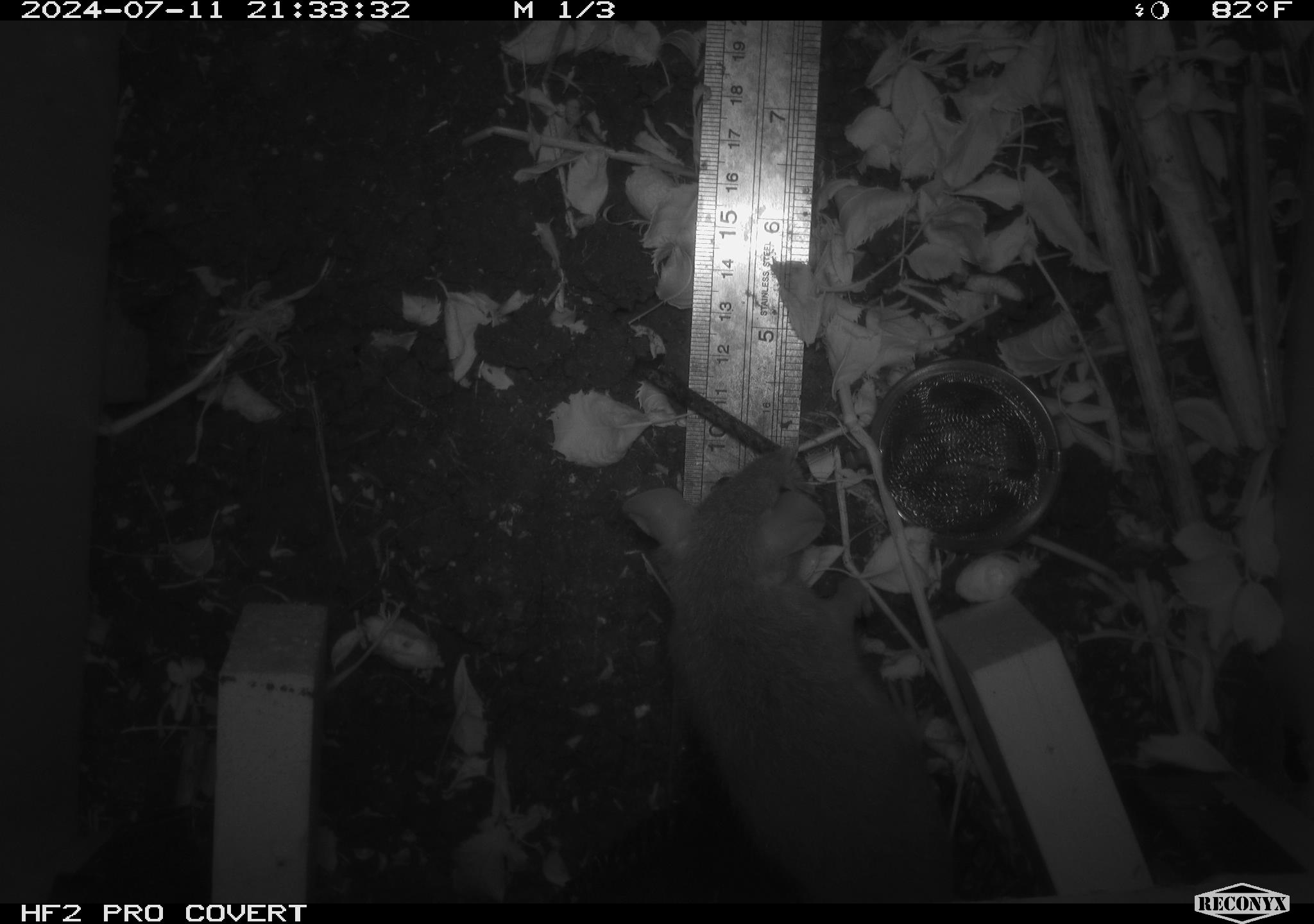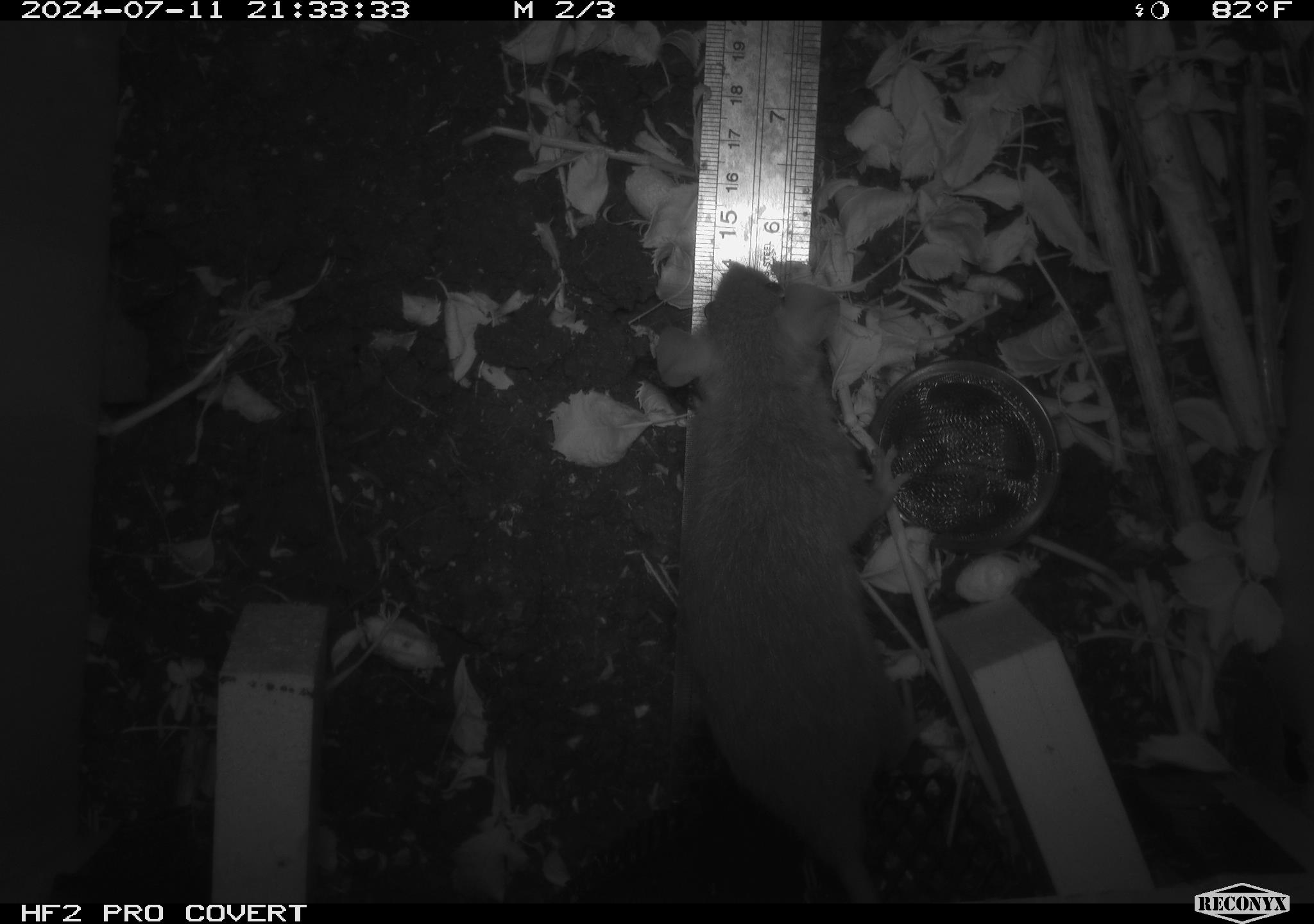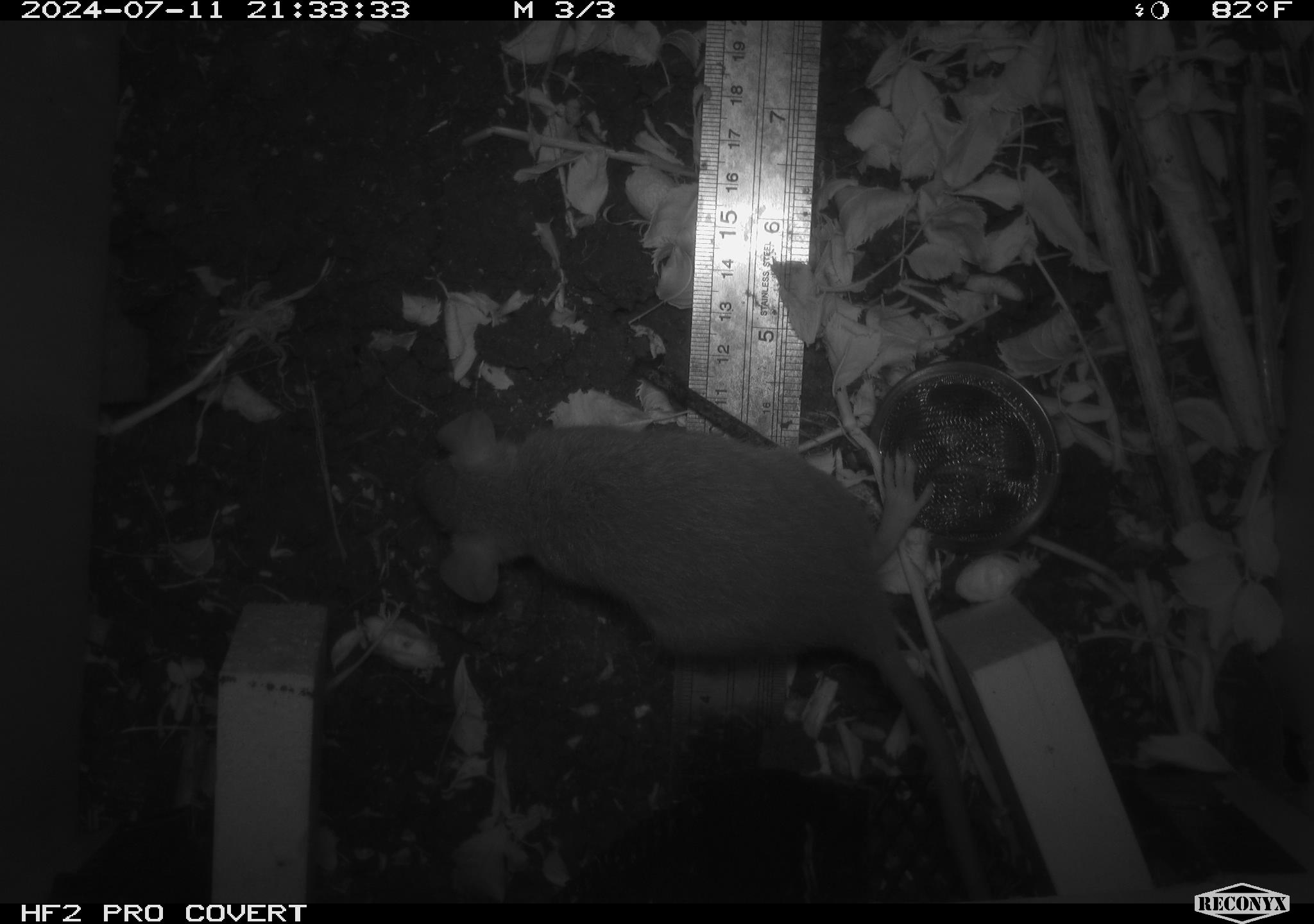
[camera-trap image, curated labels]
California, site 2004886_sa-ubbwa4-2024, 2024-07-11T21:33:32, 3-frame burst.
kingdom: Animalia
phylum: Chordata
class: Mammalia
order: Rodentia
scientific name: Rodentia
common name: woodrat or rat or mouse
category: woodrat or rat or mouse species